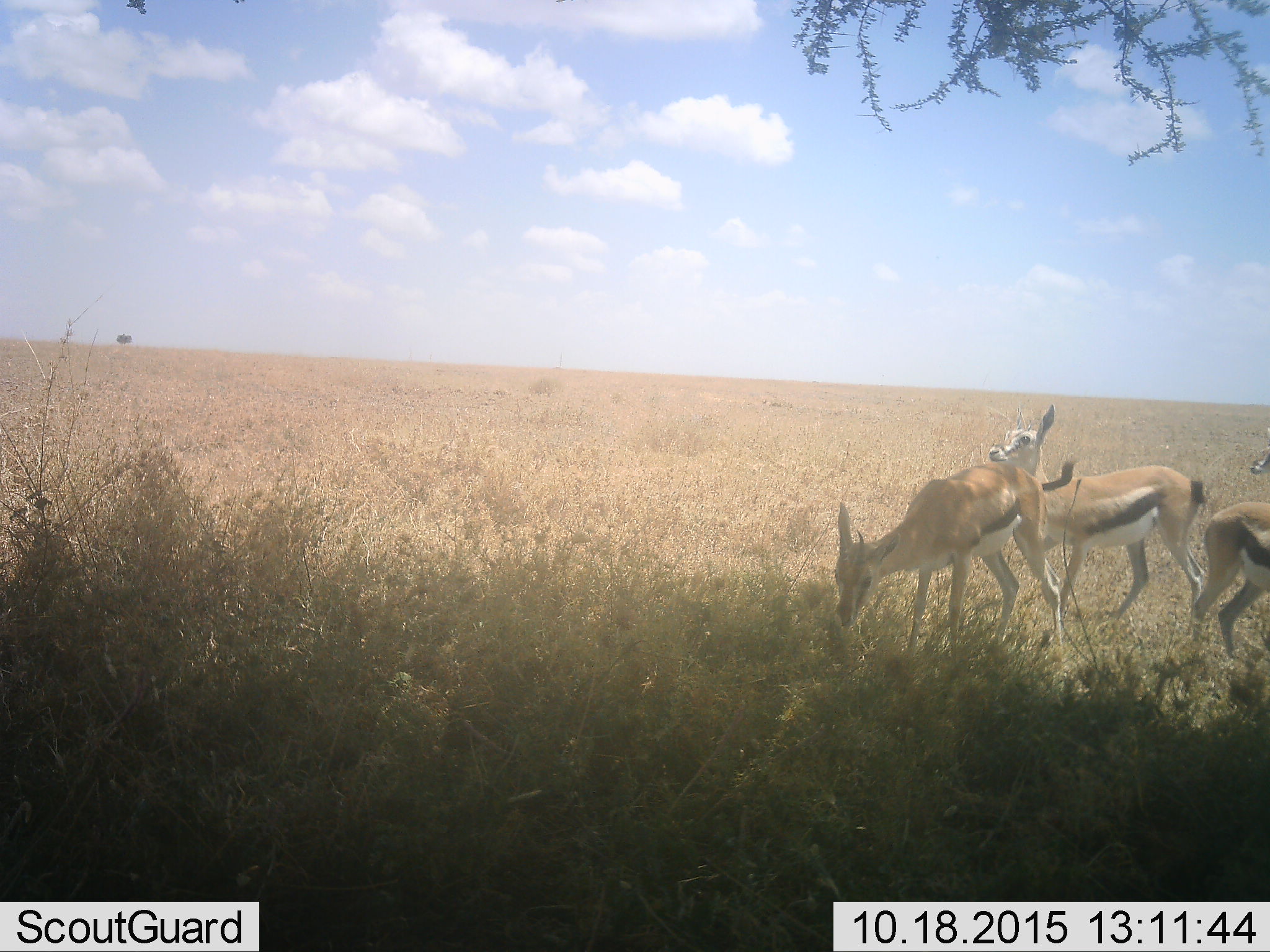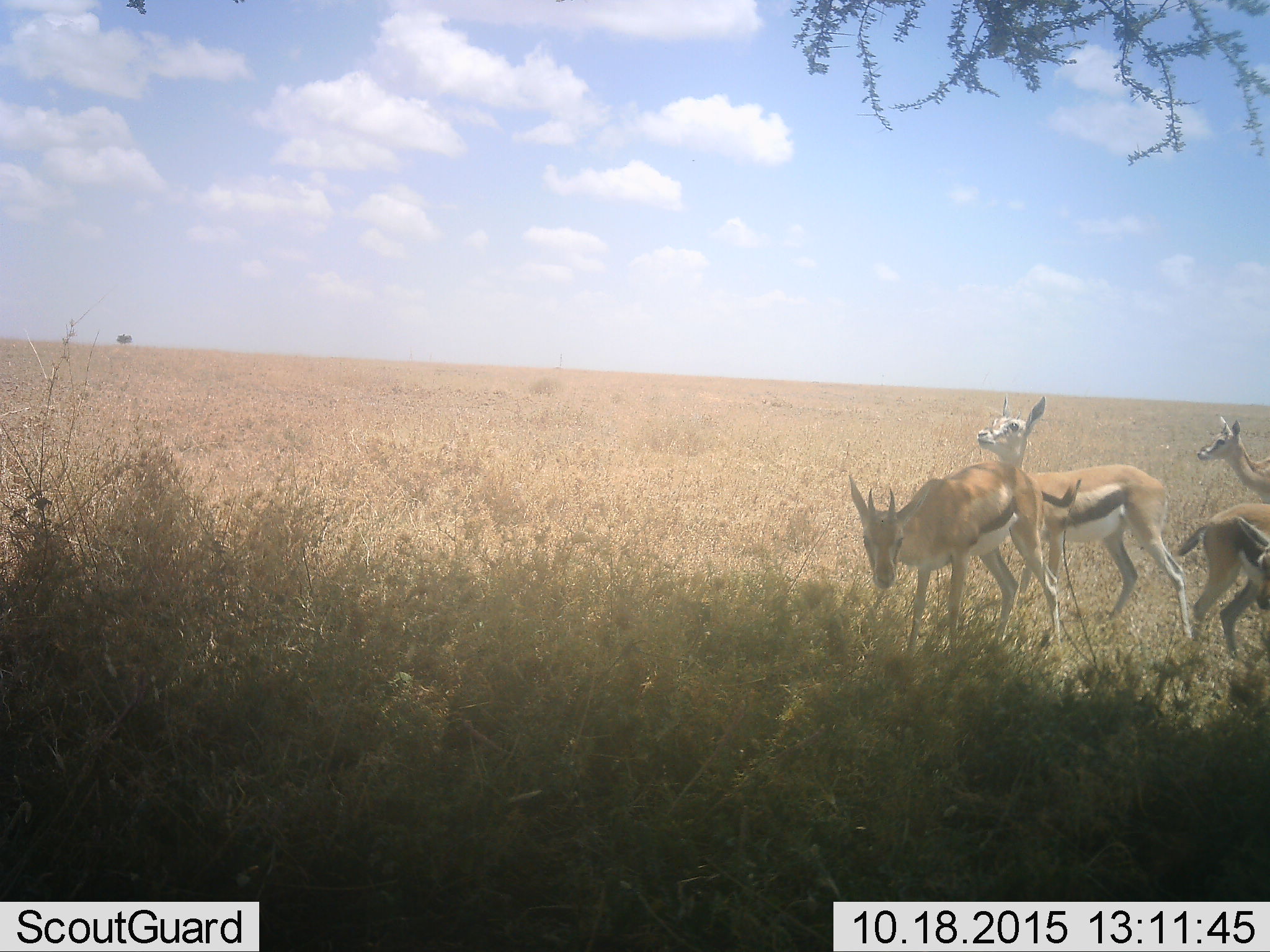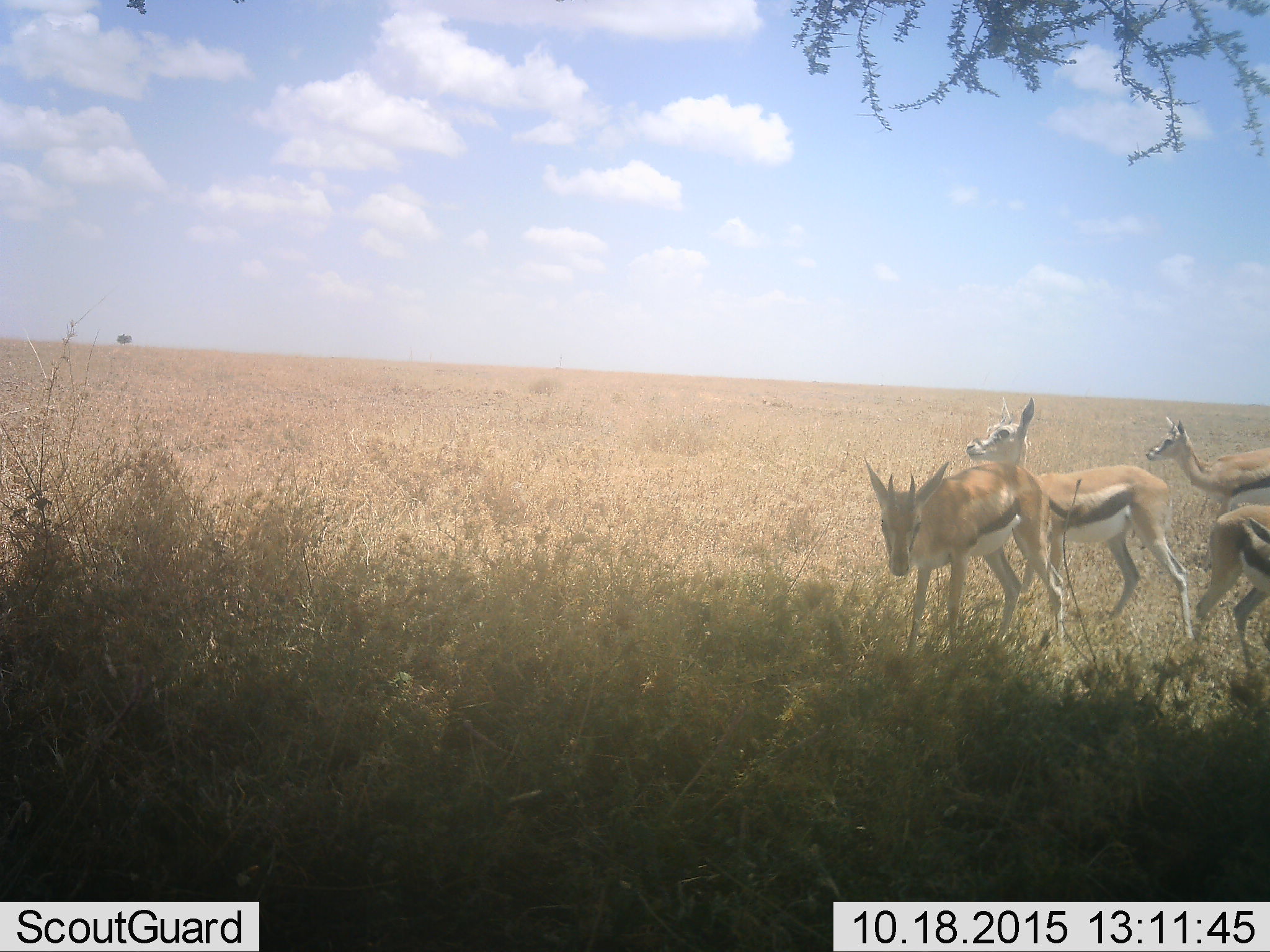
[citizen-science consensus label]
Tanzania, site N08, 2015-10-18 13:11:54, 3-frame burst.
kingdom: Animalia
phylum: Chordata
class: Mammalia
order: Artiodactyla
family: Bovidae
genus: Eudorcas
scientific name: Eudorcas thomsonii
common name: thomson's gazelle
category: gazellethomsons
Gazellethomsons (thomson's gazelle) (Eudorcas thomsonii), count 4. Behavior (volunteer vote fractions): standing 86%, resting 0%, moving 57%, interacting 0%. Young present (vote fraction): 0%. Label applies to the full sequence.